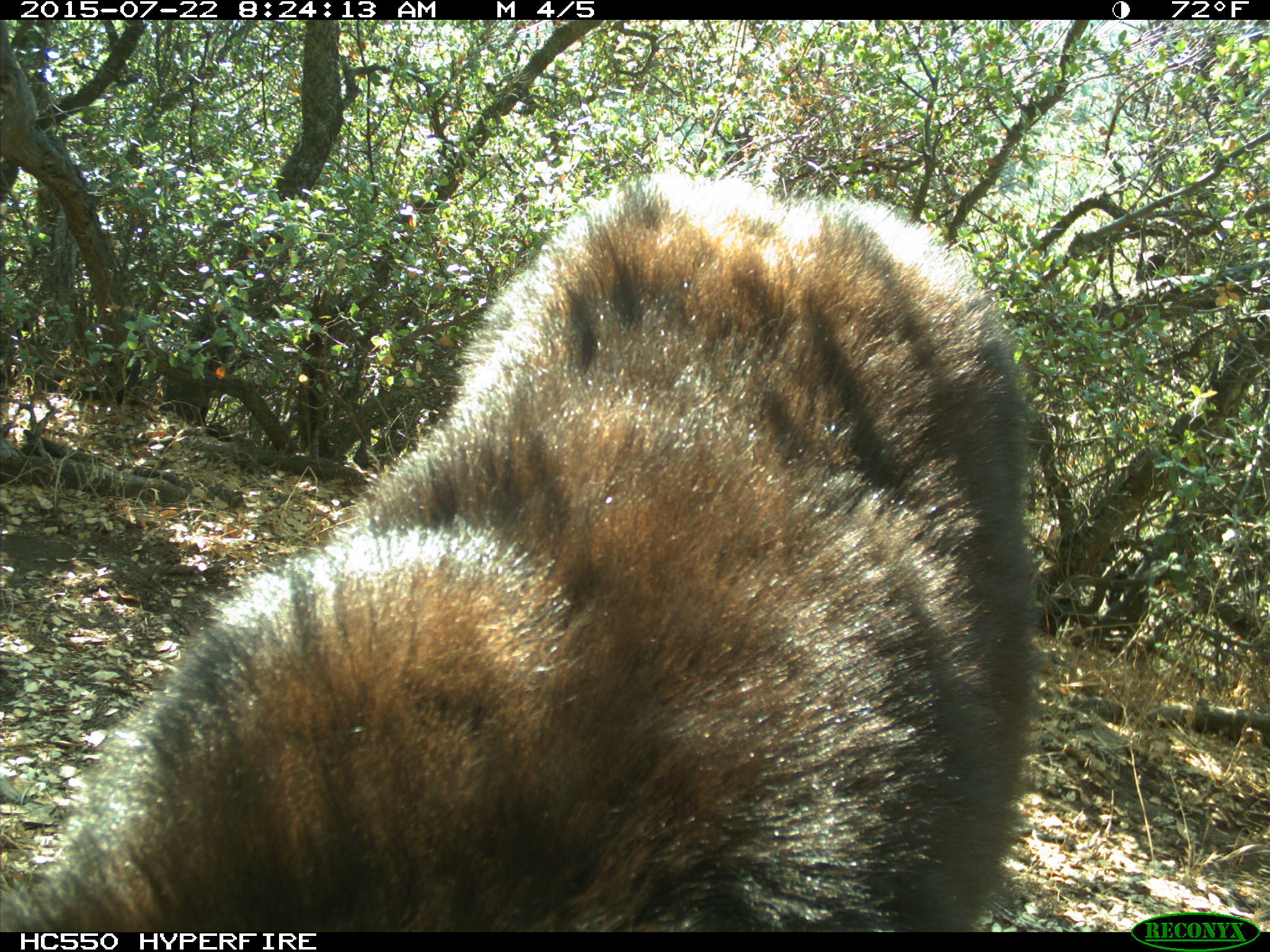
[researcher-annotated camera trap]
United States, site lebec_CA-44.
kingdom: Animalia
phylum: Chordata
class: Mammalia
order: Carnivora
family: Ursidae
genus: Ursus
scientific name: Ursus americanus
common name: american black bear